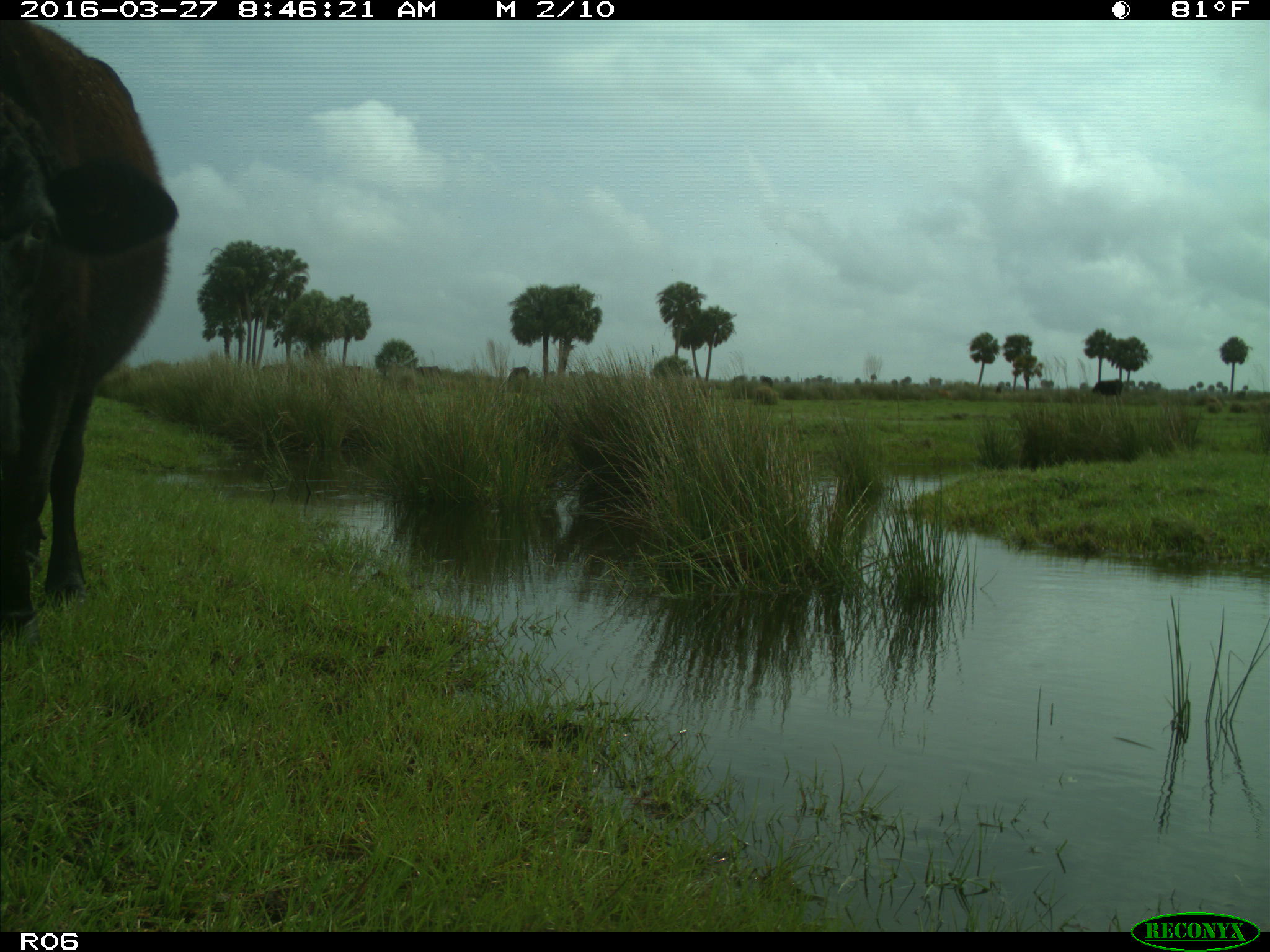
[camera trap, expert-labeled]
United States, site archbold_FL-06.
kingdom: Animalia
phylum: Chordata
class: Mammalia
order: Artiodactyla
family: Bovidae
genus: Bos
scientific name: Bos taurus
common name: domestic cow